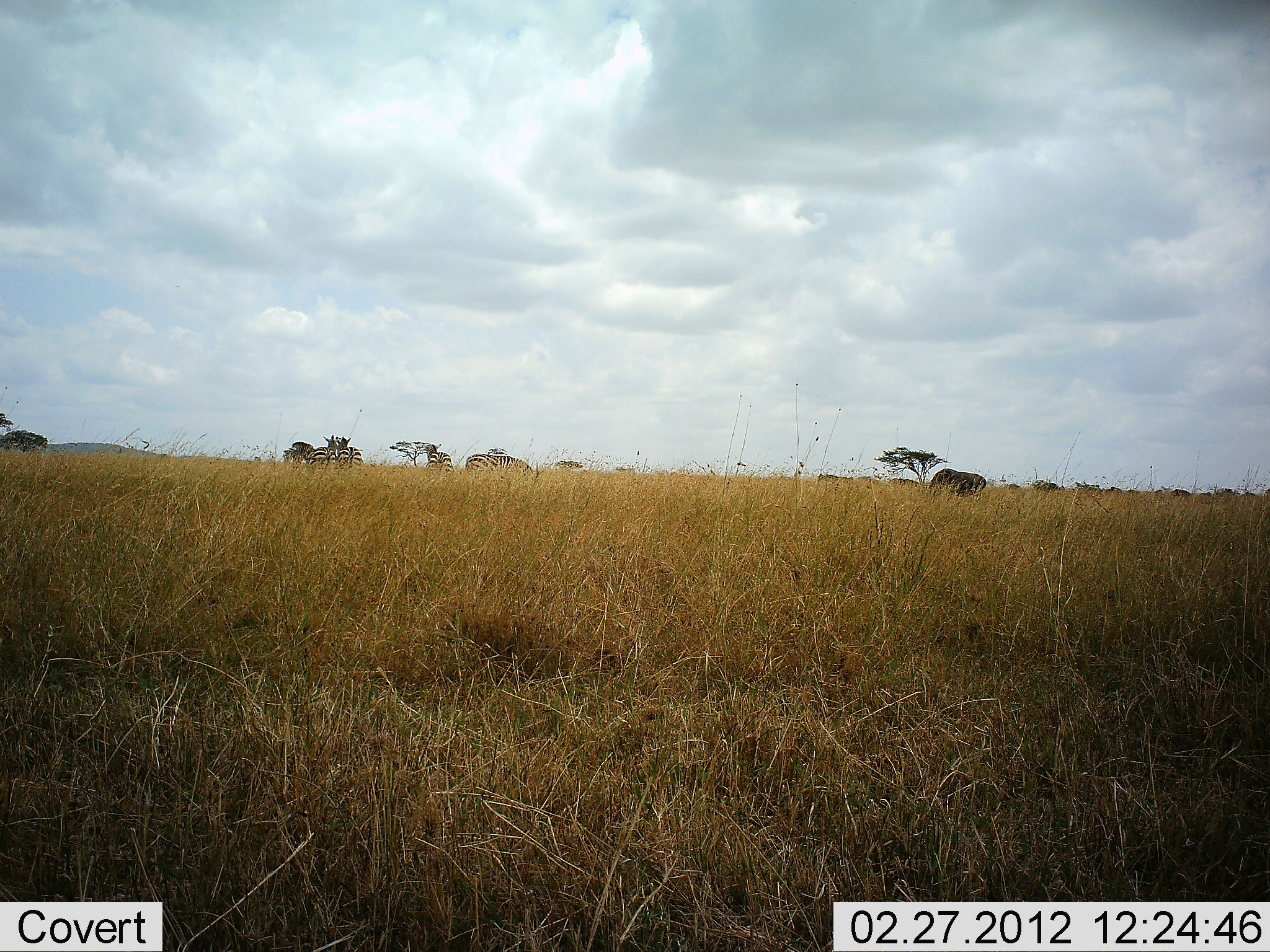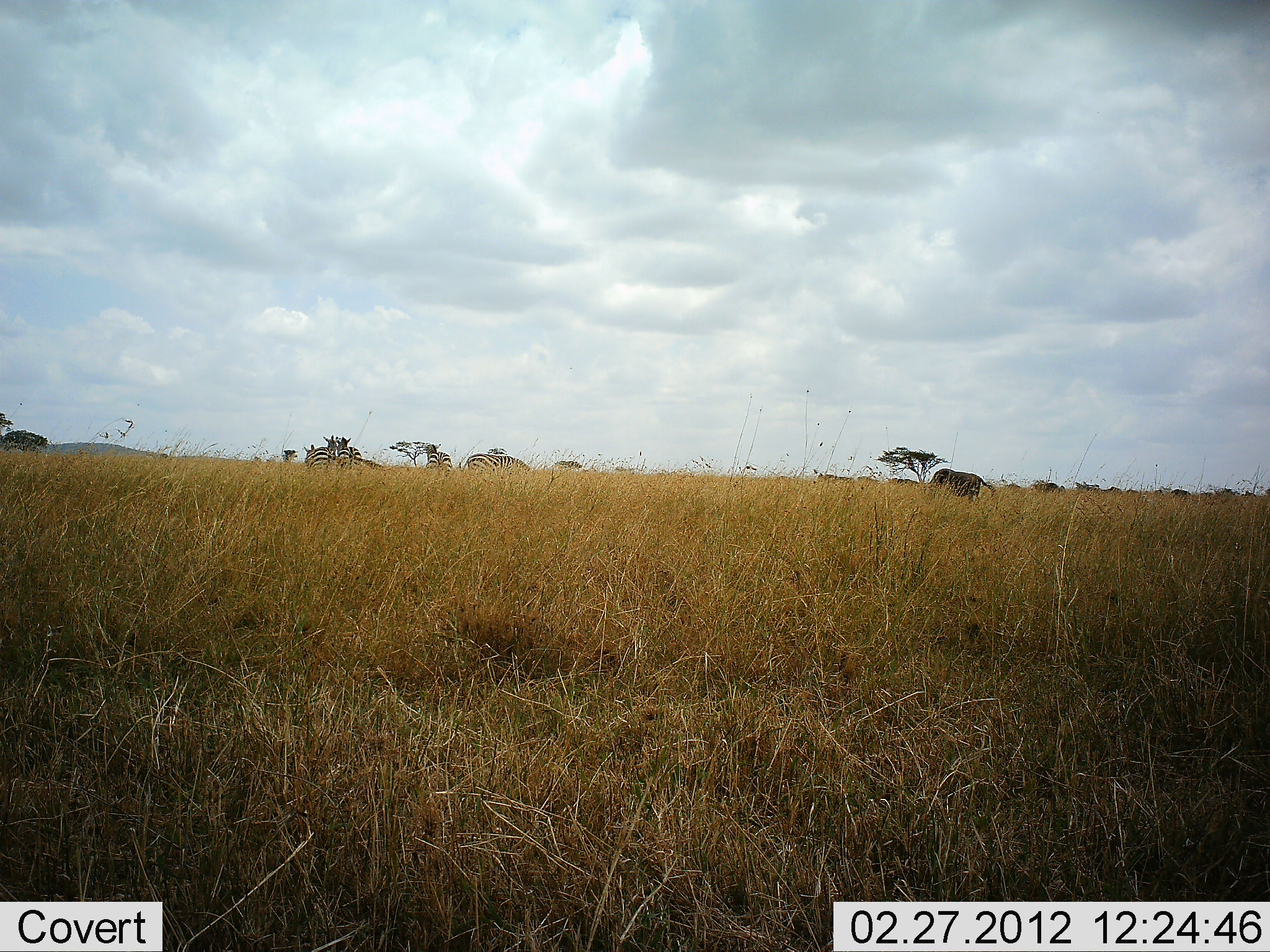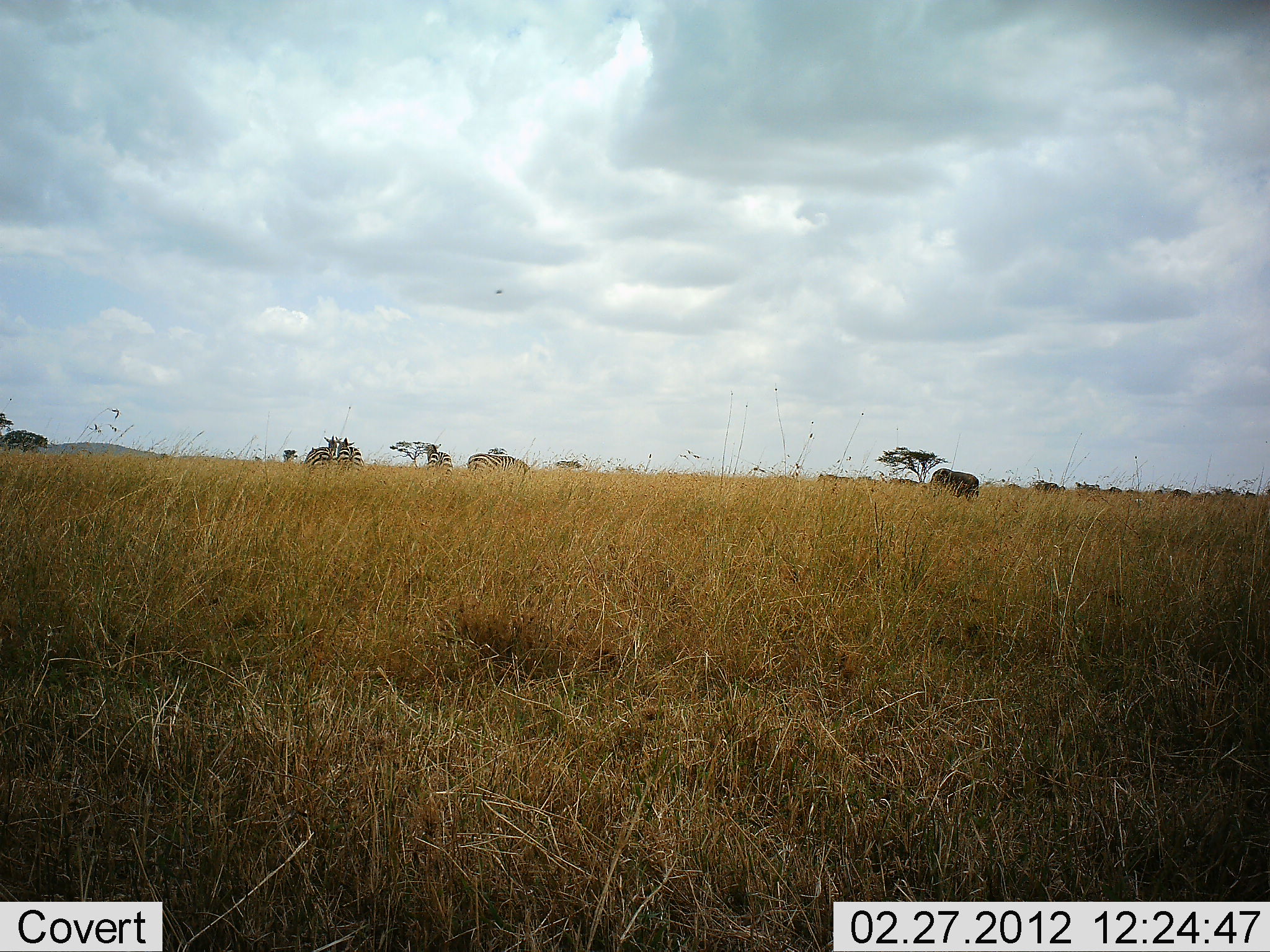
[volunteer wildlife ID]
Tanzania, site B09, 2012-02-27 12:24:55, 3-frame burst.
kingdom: Animalia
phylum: Chordata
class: Mammalia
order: Perissodactyla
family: Equidae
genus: Equus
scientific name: Equus quagga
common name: plains zebra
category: zebra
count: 4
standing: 72%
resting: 0%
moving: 39%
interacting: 0%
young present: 0%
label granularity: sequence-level